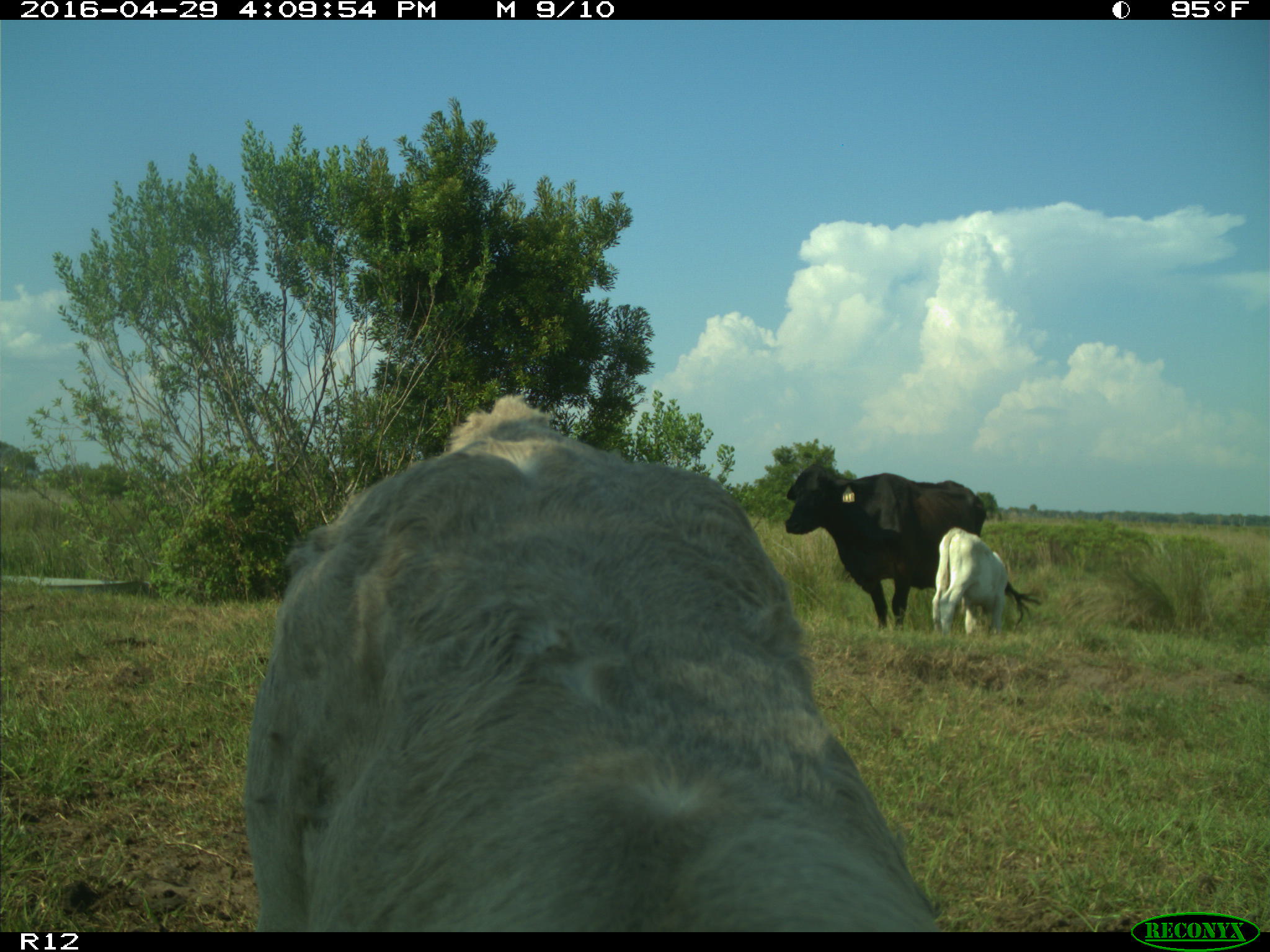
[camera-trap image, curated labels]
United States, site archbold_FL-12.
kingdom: Animalia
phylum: Chordata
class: Mammalia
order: Artiodactyla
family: Bovidae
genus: Bos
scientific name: Bos taurus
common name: domestic cow